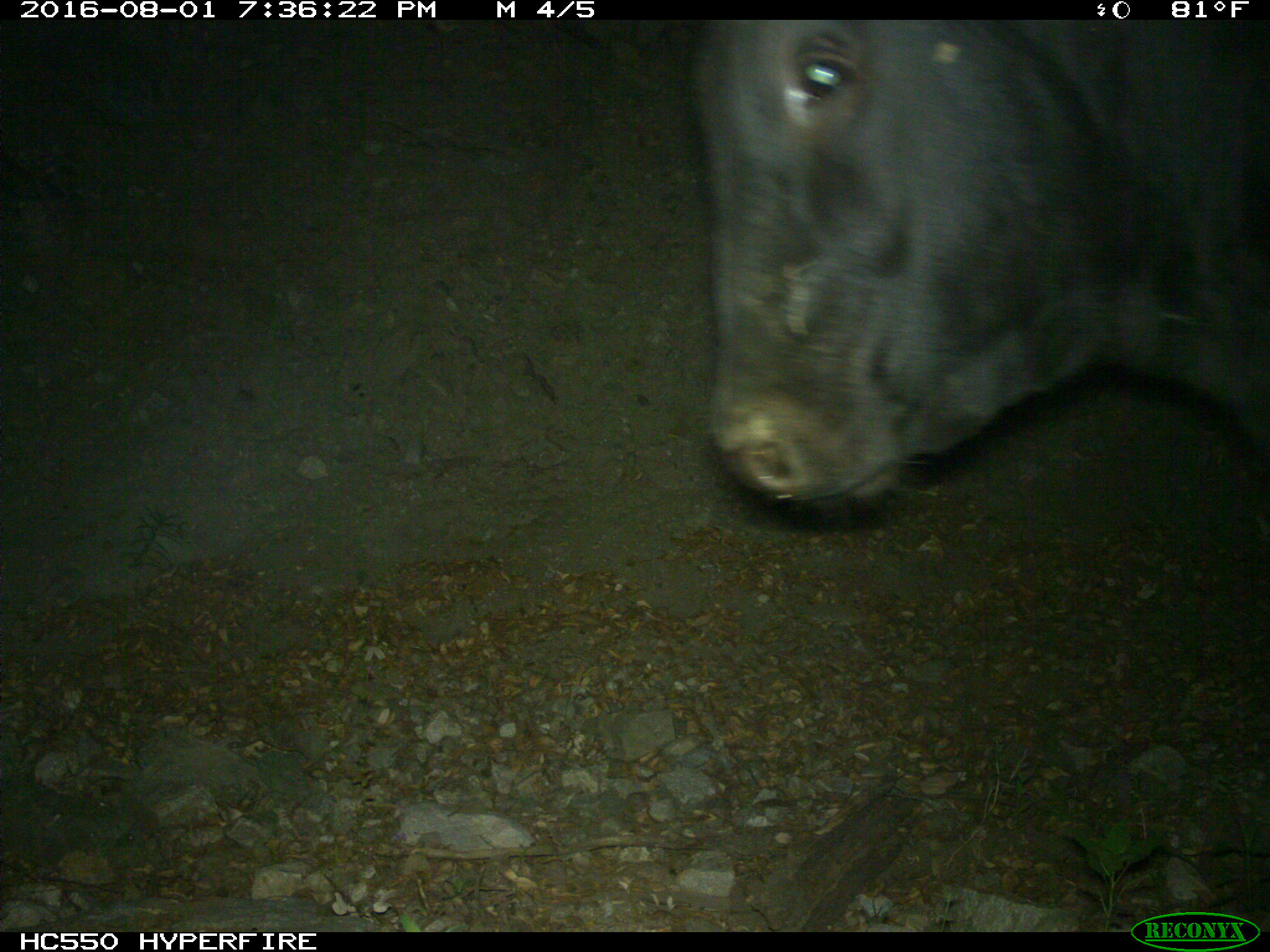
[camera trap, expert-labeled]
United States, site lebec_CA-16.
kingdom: Animalia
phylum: Chordata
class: Mammalia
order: Artiodactyla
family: Bovidae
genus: Bos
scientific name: Bos taurus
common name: domestic cow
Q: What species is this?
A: Bos taurus (domestic cow).